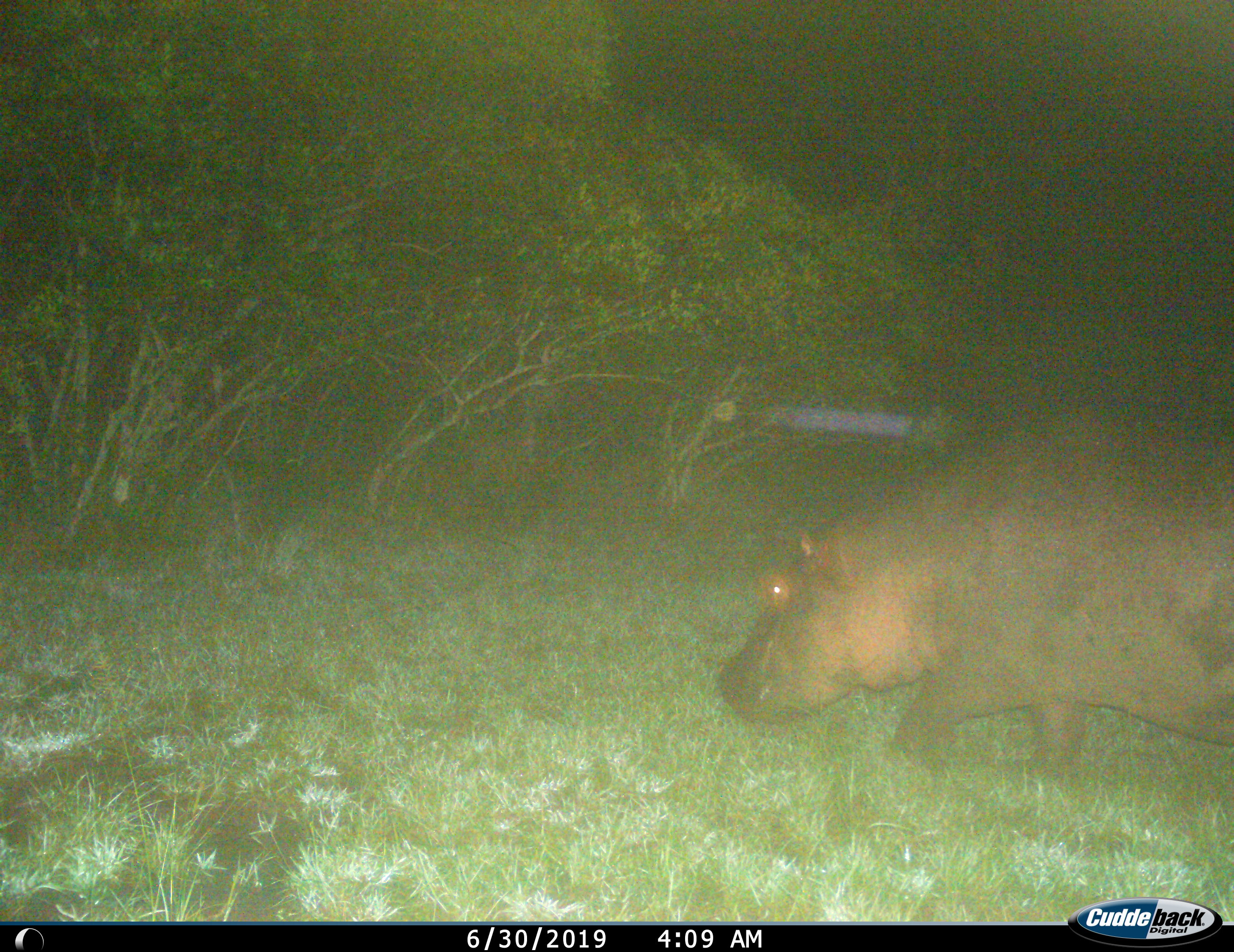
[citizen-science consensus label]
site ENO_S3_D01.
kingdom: Animalia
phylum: Chordata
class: Mammalia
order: Artiodactyla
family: Hippopotamidae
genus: Hippopotamus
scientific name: Hippopotamus amphibius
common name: hippopotamus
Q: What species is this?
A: Hippopotamus (Hippopotamus amphibius).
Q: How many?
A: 1.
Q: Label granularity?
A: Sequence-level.